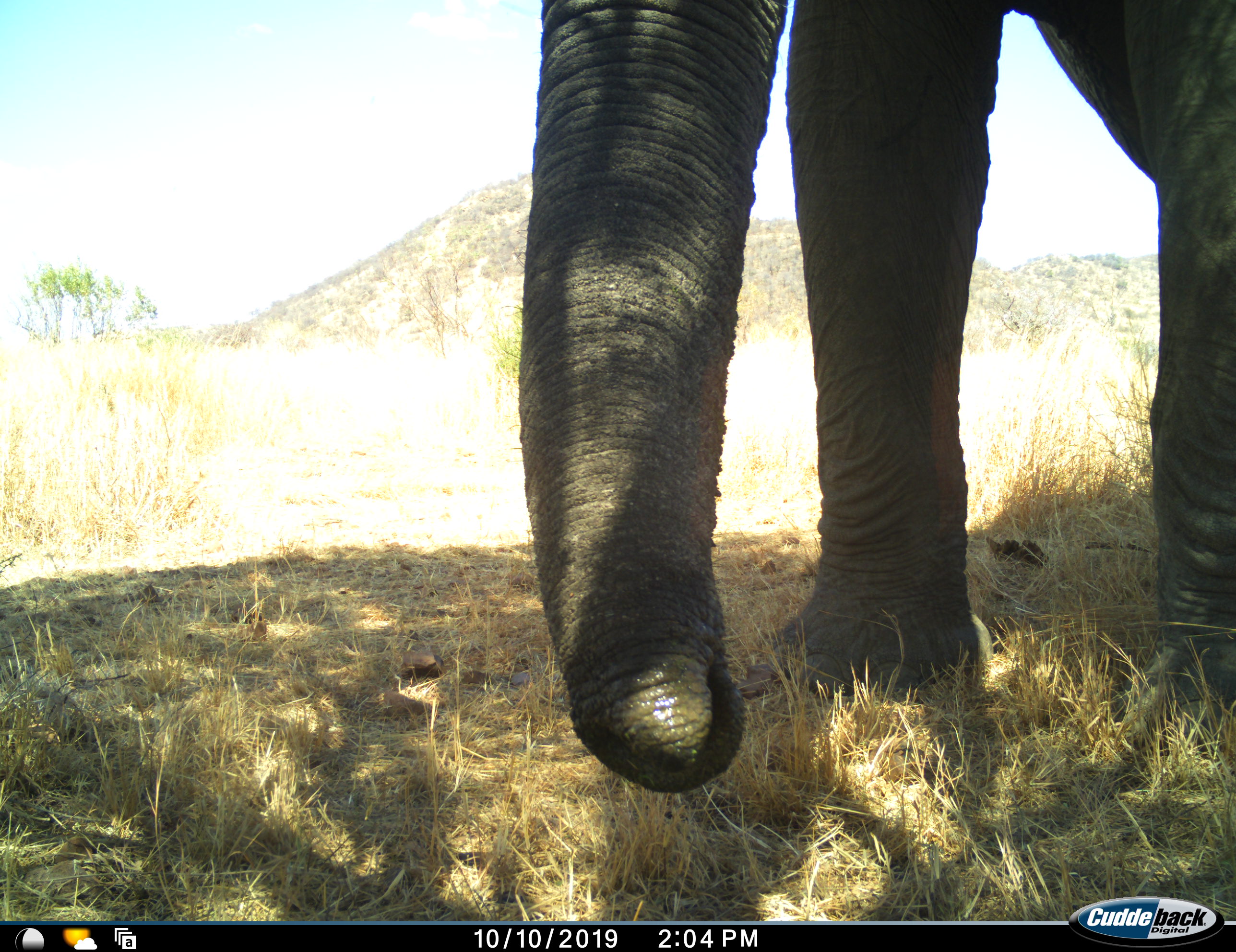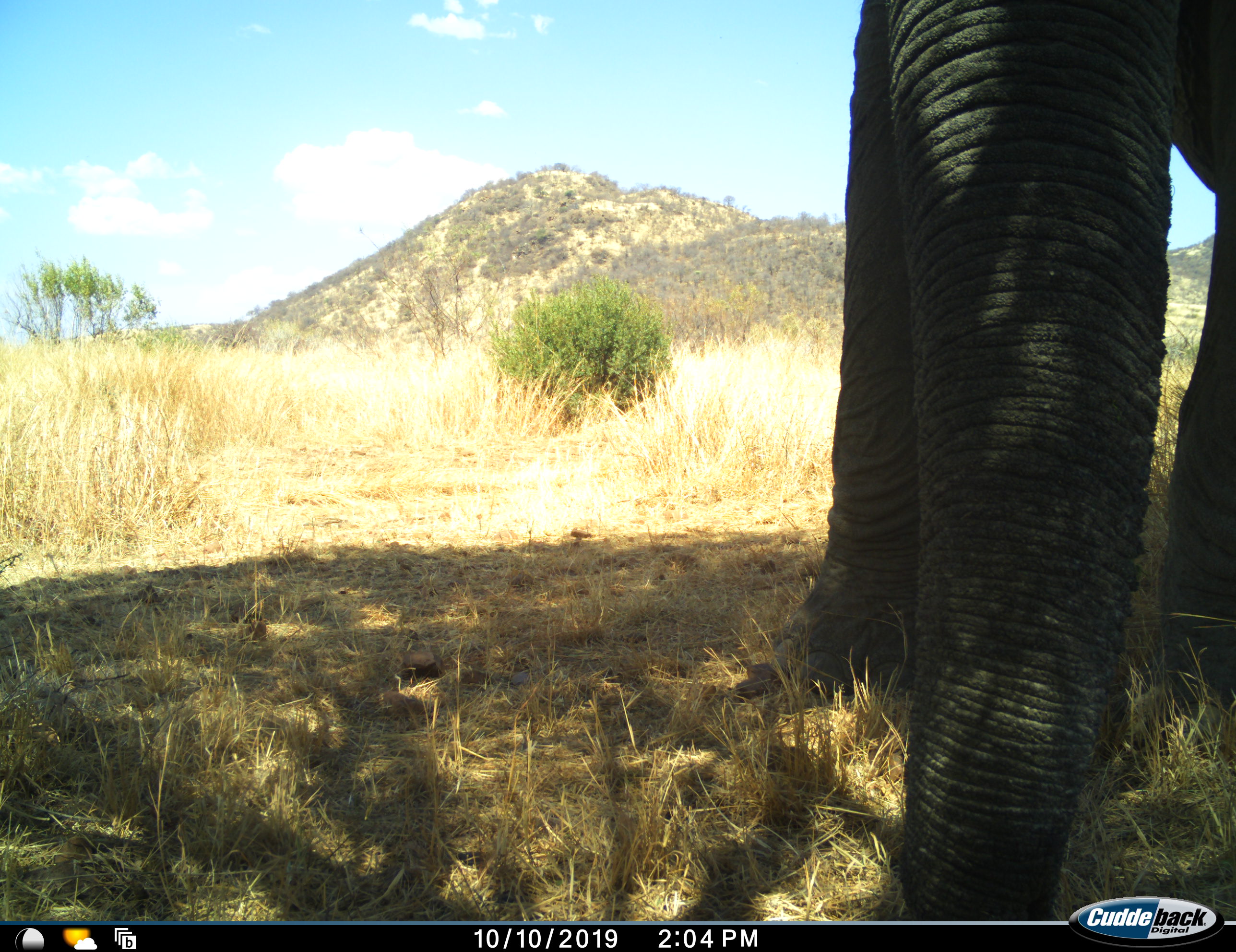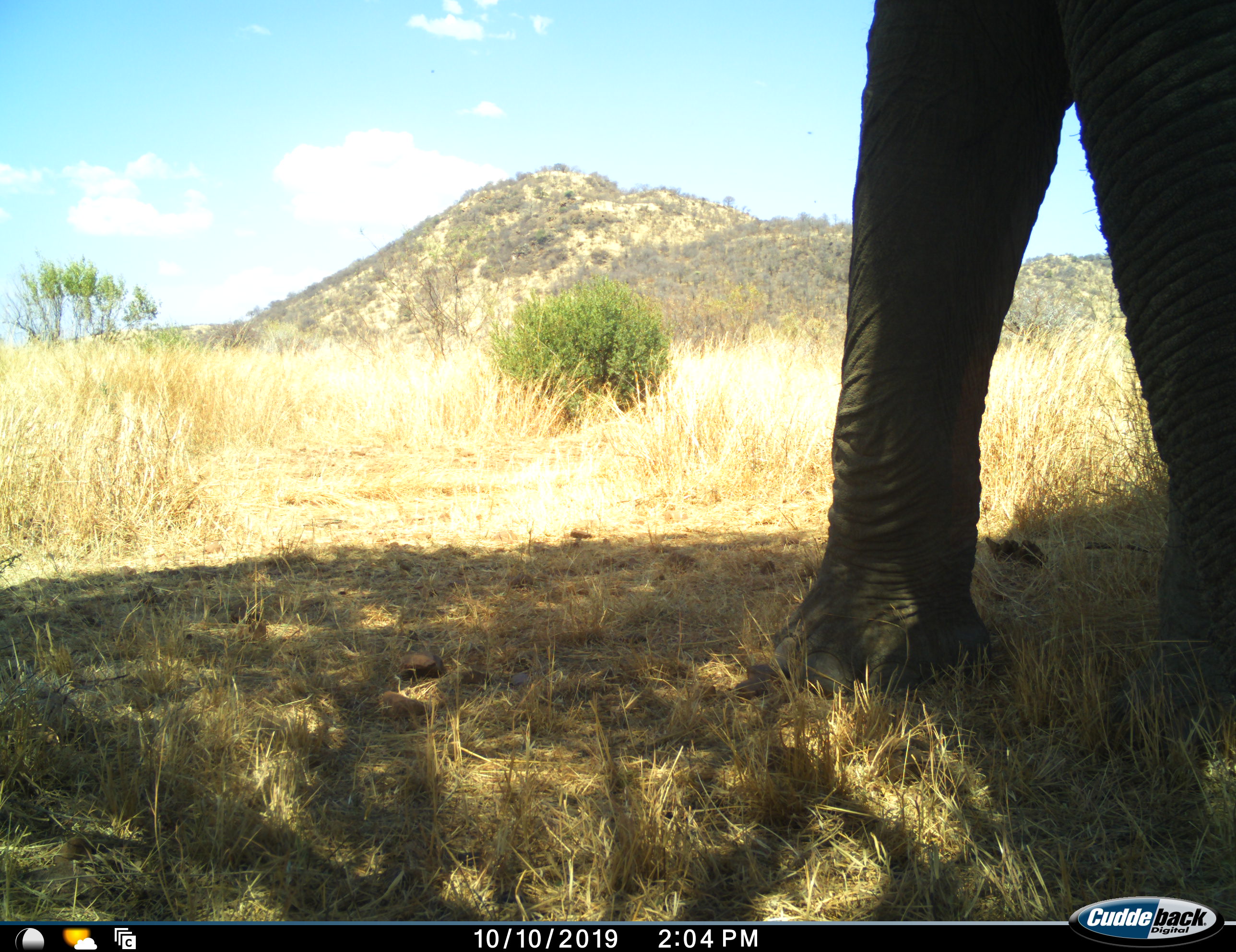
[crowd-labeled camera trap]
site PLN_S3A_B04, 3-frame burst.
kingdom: Animalia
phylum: Chordata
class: Mammalia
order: Proboscidea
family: Elephantidae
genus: Loxodonta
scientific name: Loxodonta africana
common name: african bush elephant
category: elephant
Elephant (african bush elephant) (Loxodonta africana), count 1. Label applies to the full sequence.